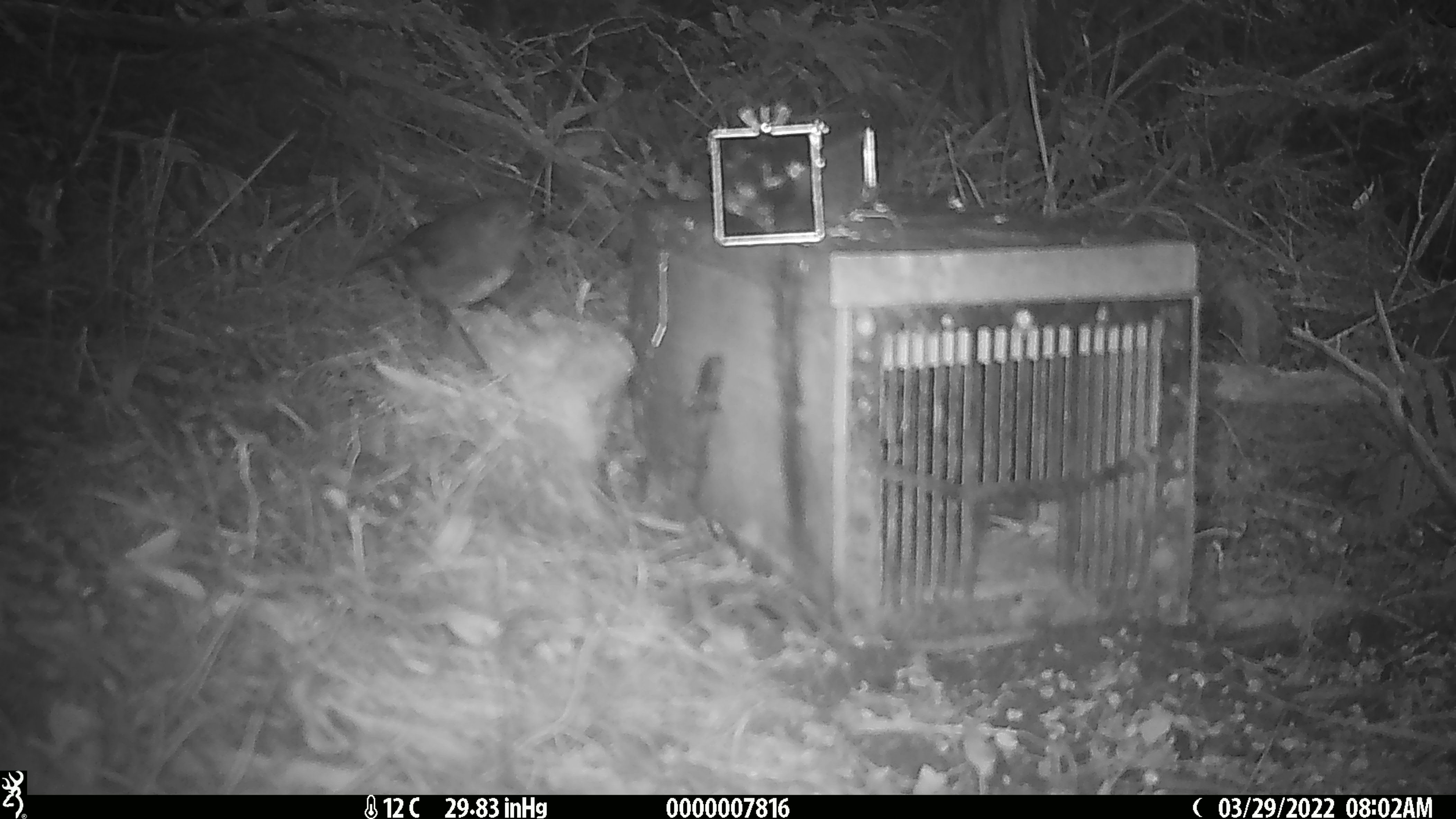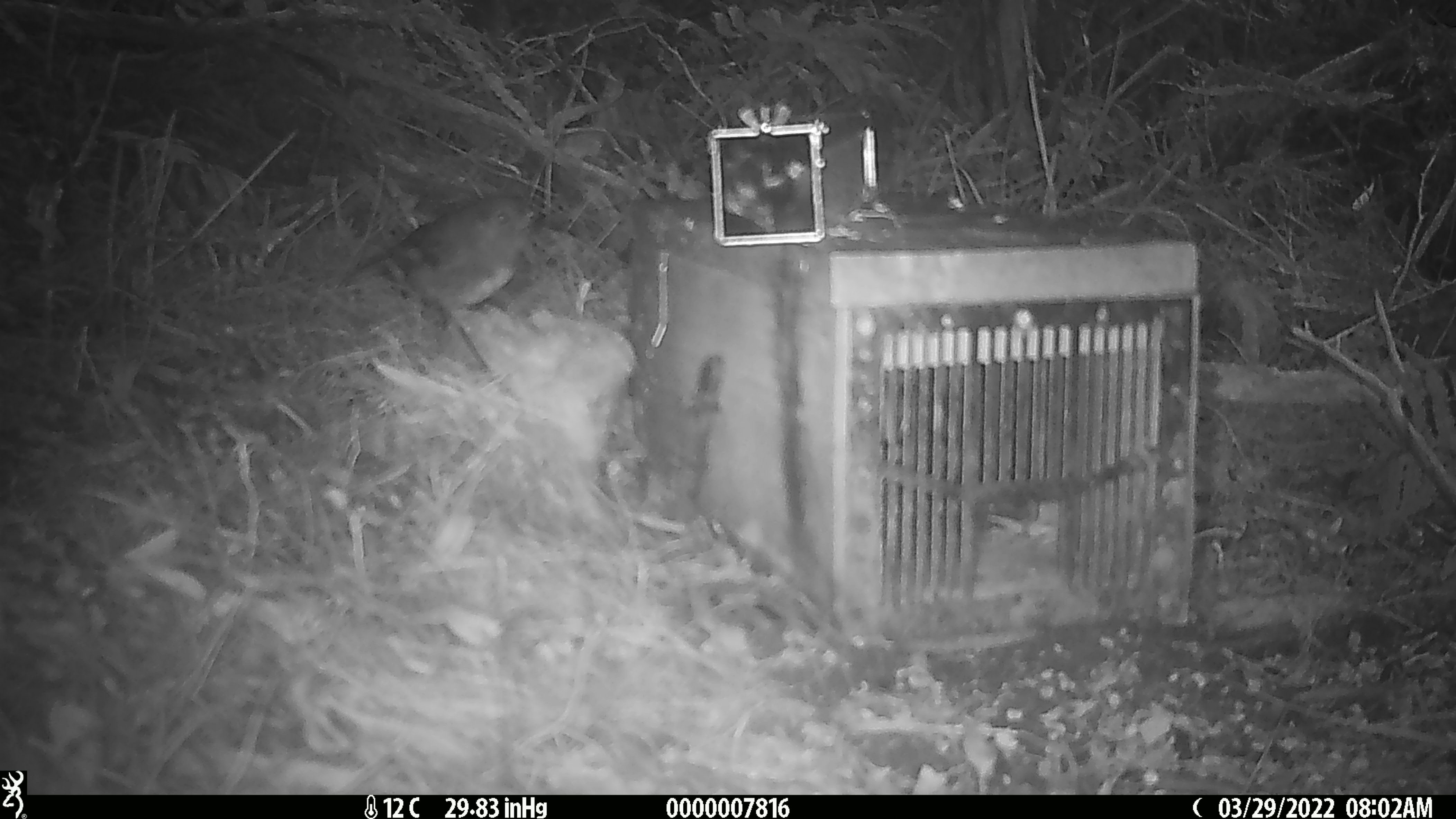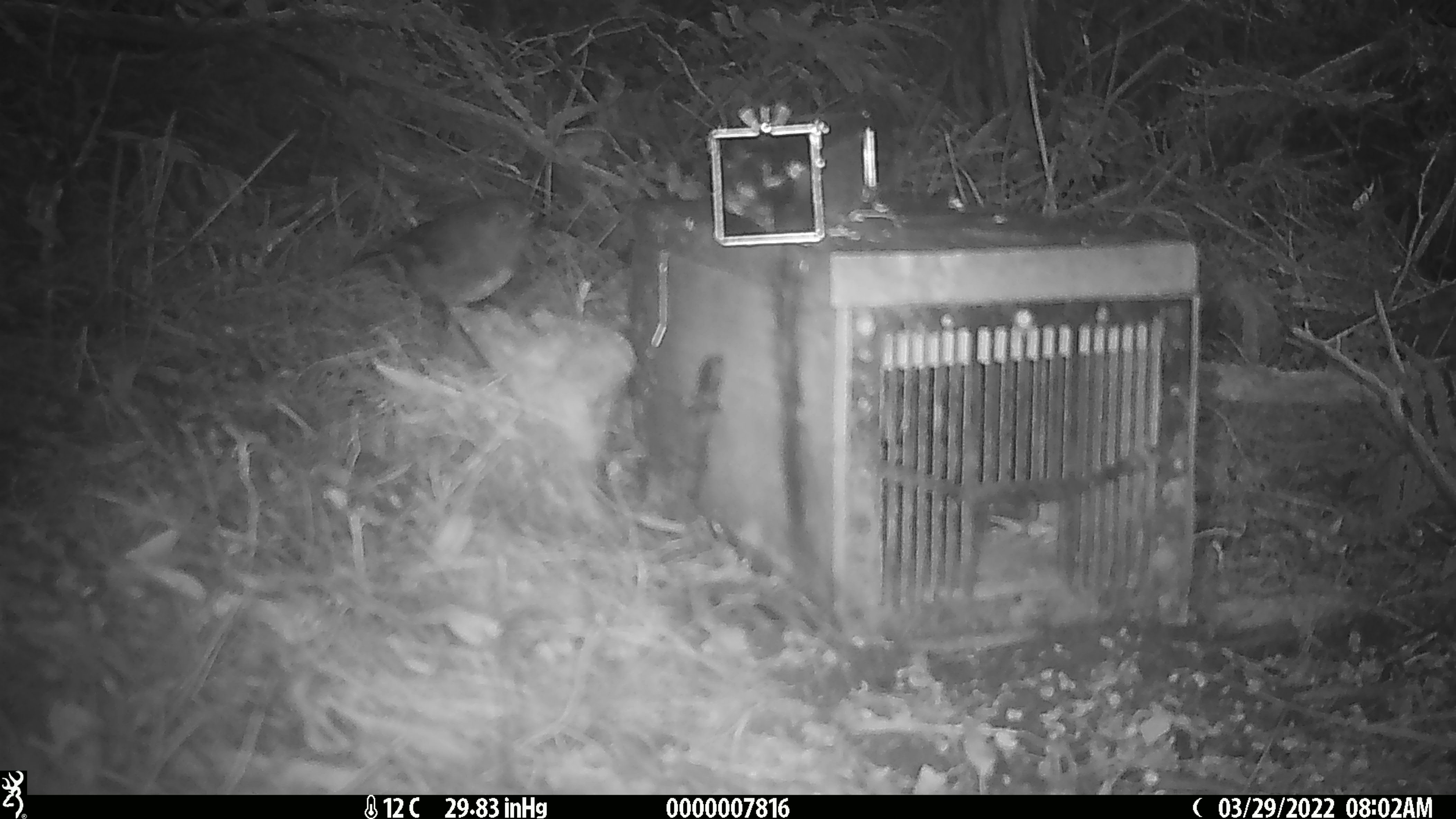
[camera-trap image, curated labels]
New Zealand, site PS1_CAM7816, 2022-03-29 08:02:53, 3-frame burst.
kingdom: Animalia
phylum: Chordata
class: Aves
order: Passeriformes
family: Petroicidae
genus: Petroica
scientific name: Petroica australis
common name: new zealand robin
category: robin